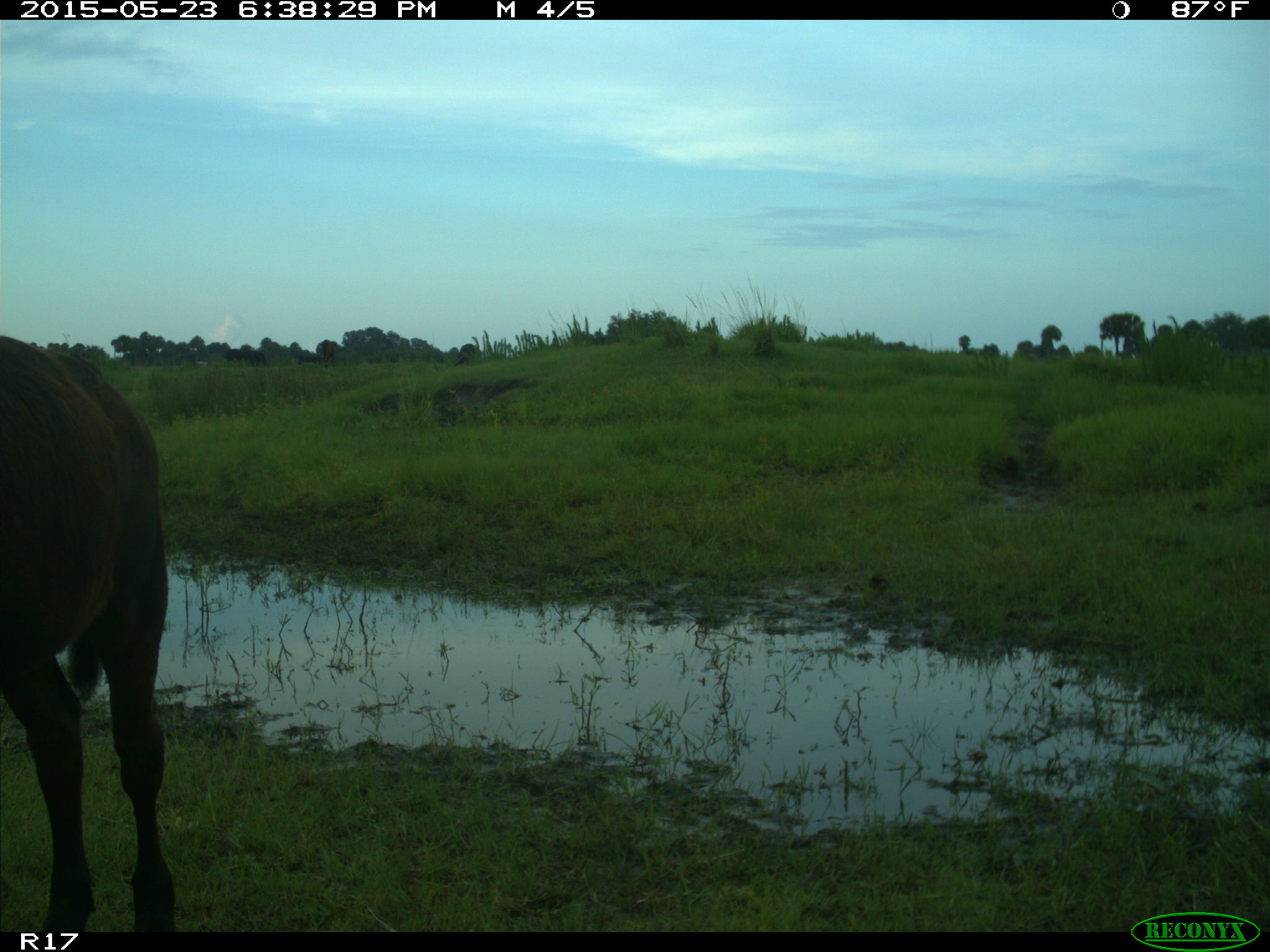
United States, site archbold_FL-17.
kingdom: Animalia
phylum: Chordata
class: Mammalia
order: Artiodactyla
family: Bovidae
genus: Bos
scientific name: Bos taurus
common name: domestic cow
Bos taurus (domestic cow).